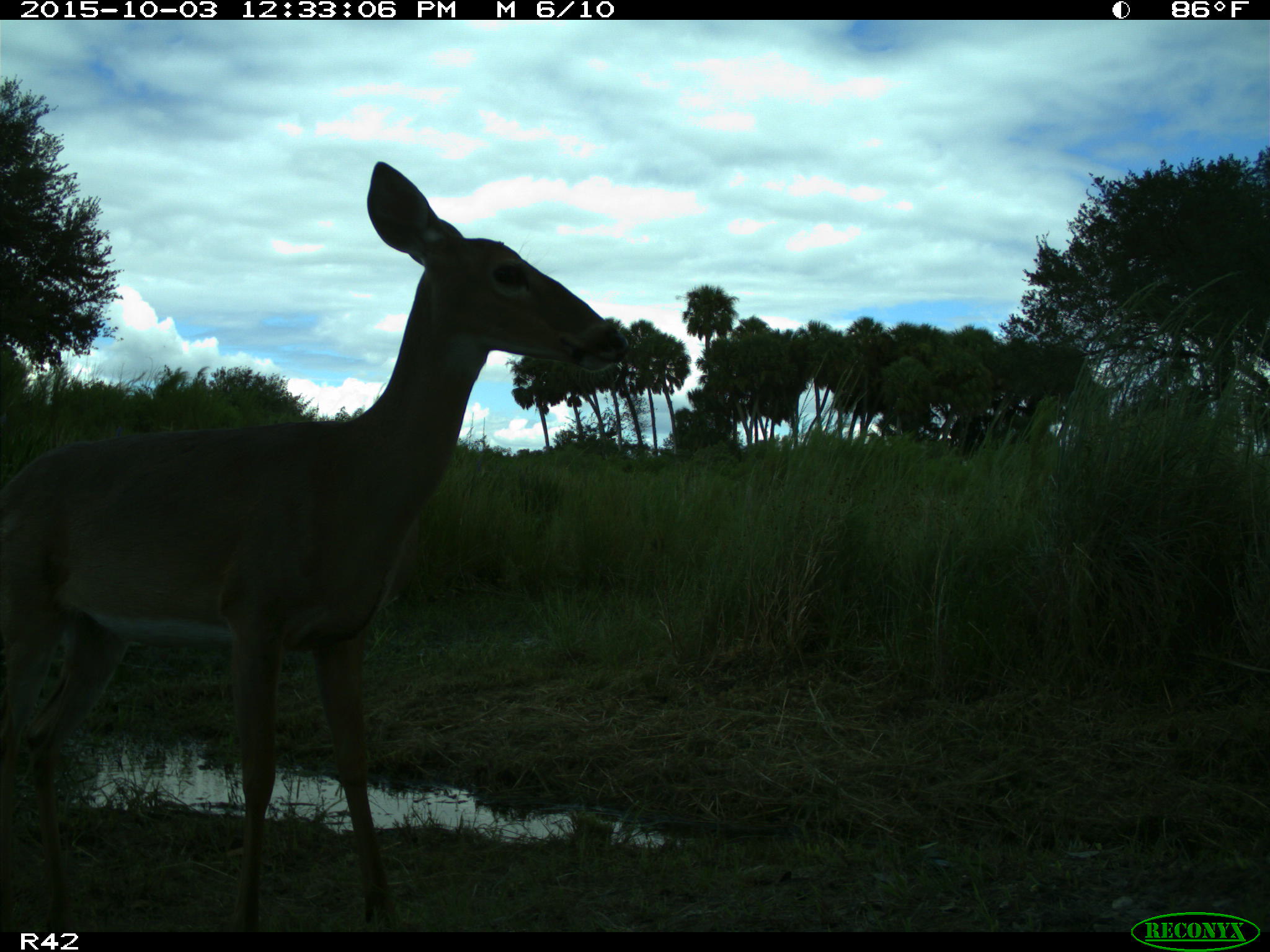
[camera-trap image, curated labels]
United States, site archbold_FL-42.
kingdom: Animalia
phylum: Chordata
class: Mammalia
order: Artiodactyla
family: Cervidae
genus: Odocoileus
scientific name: Odocoileus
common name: deer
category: unidentified deer